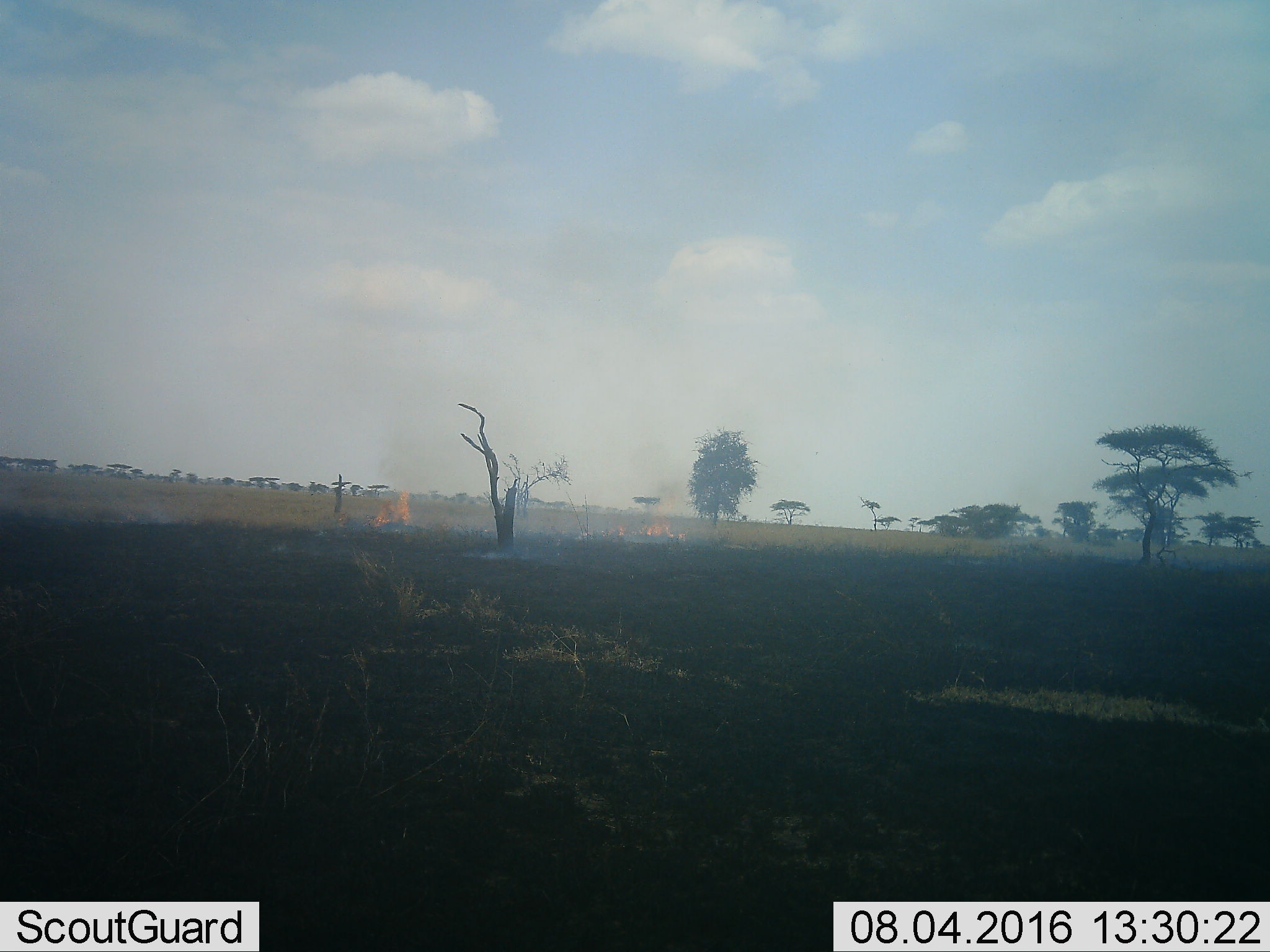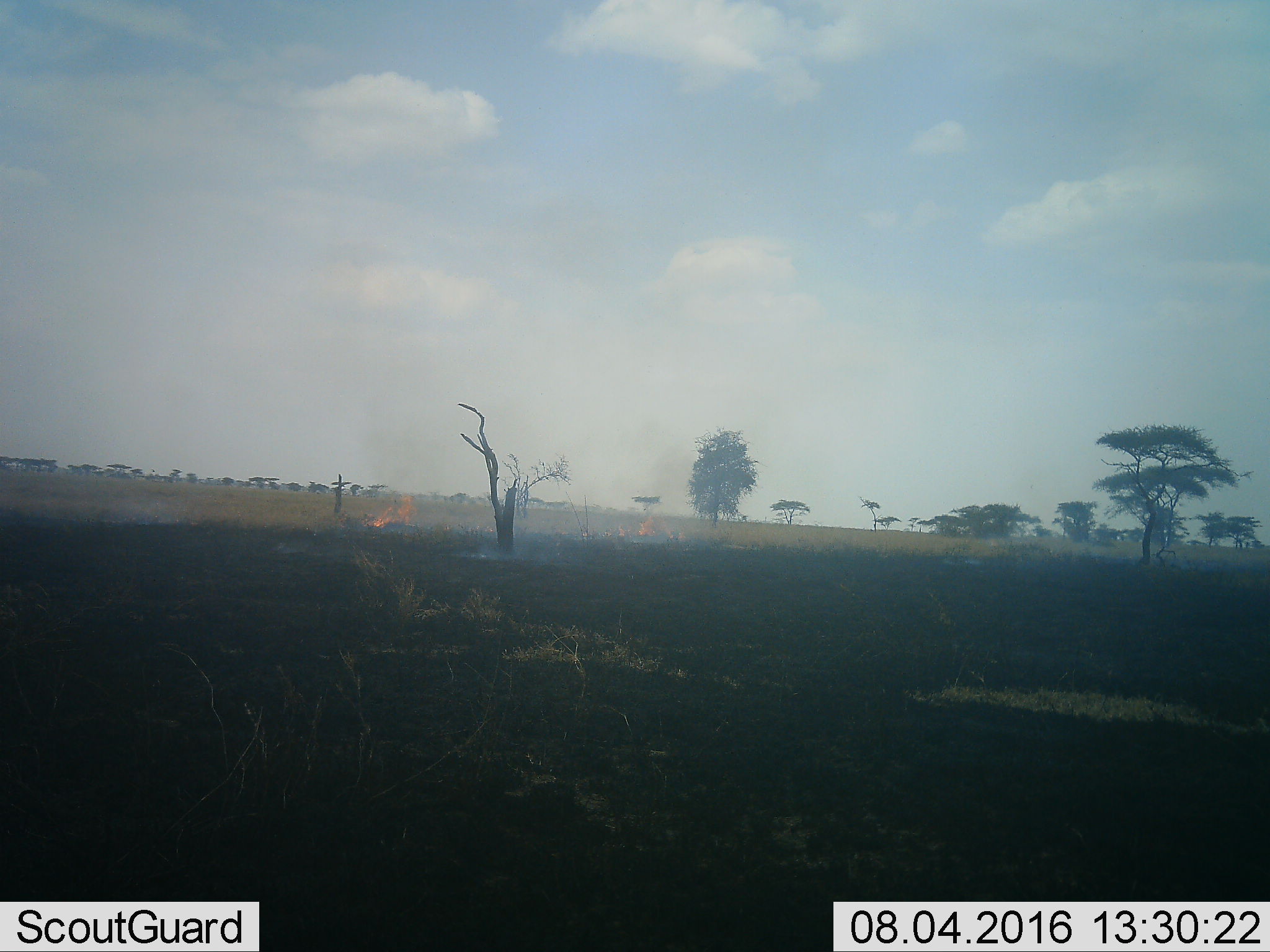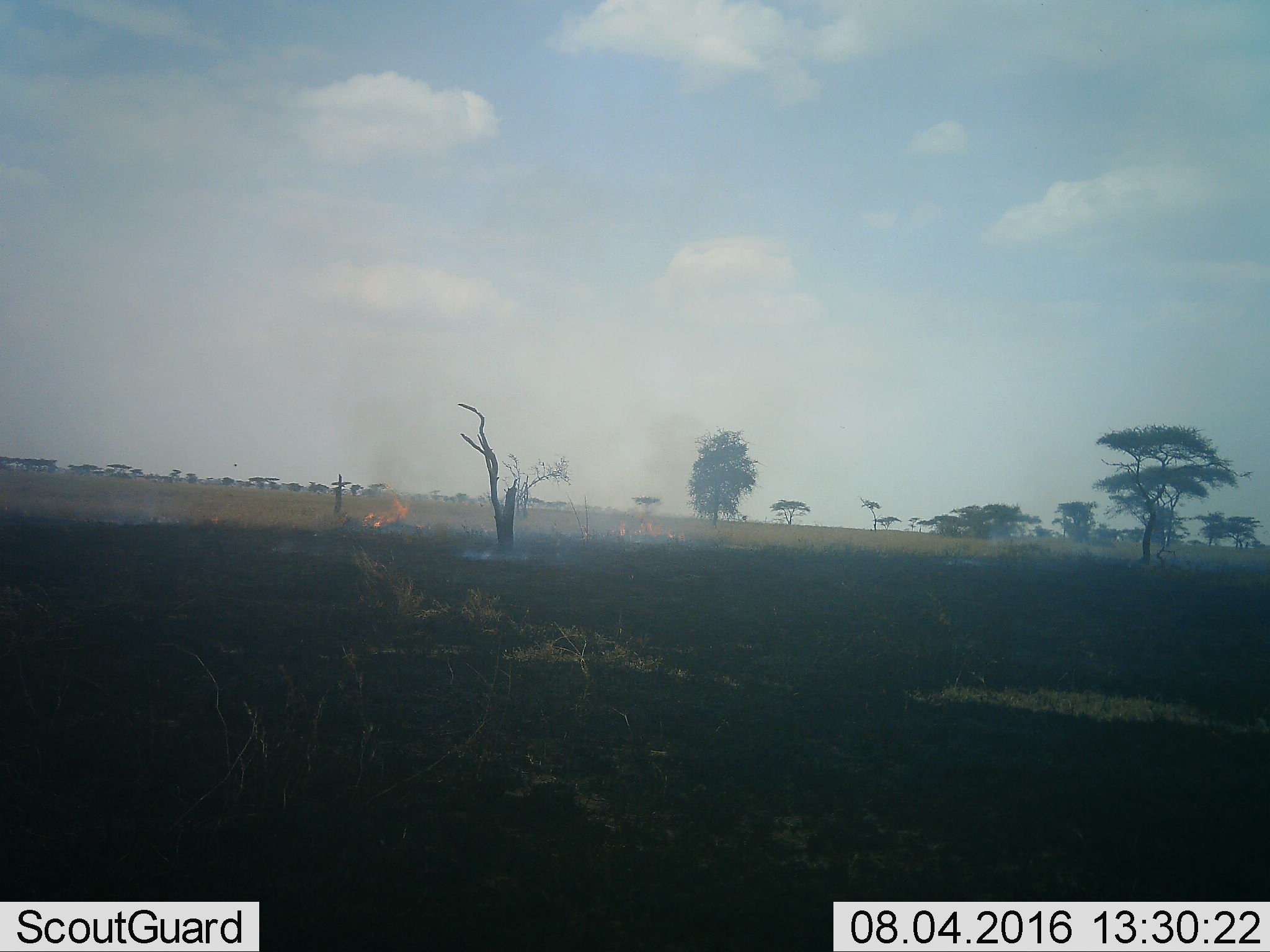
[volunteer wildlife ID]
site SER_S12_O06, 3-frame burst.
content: unidentified animal